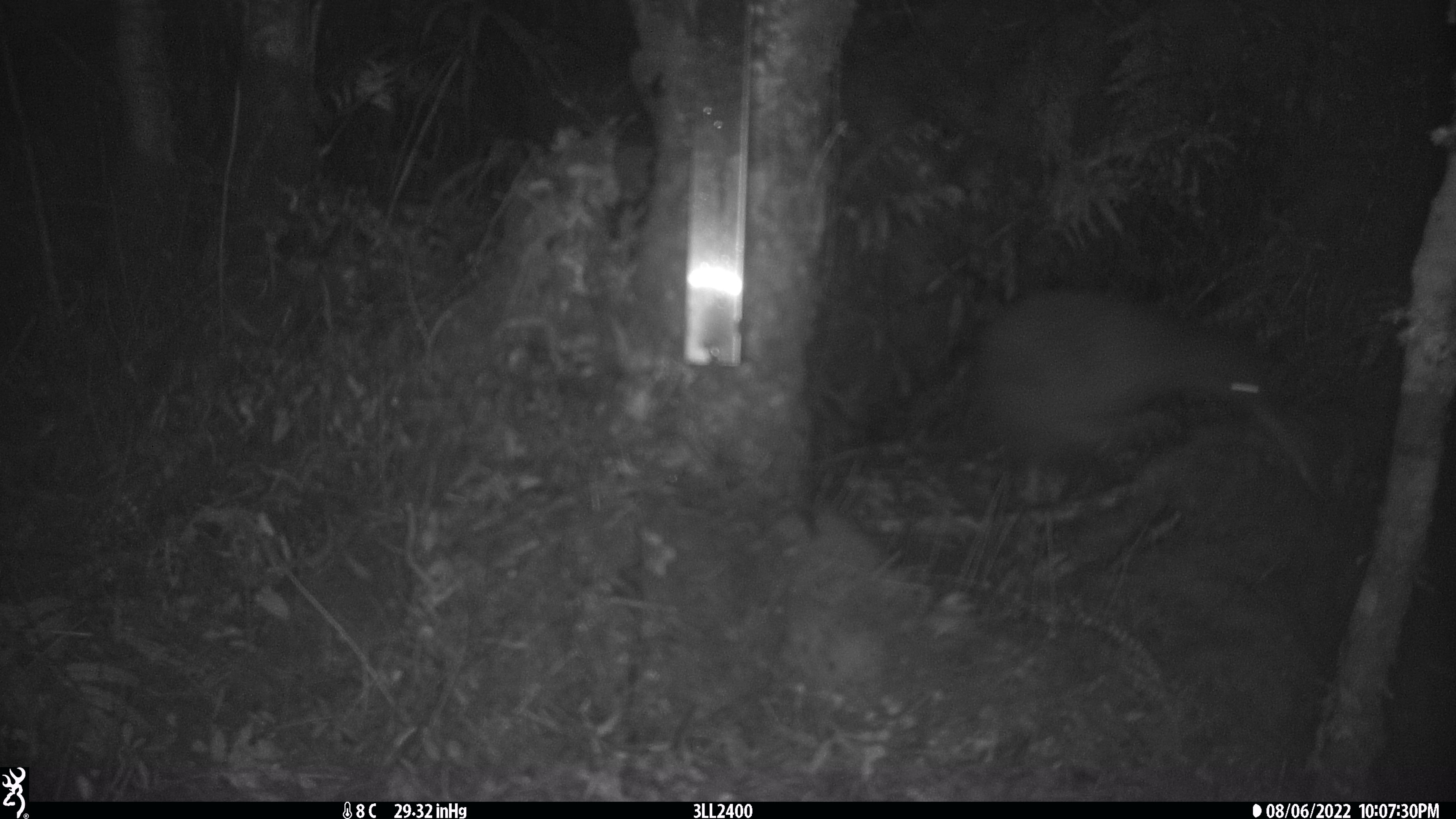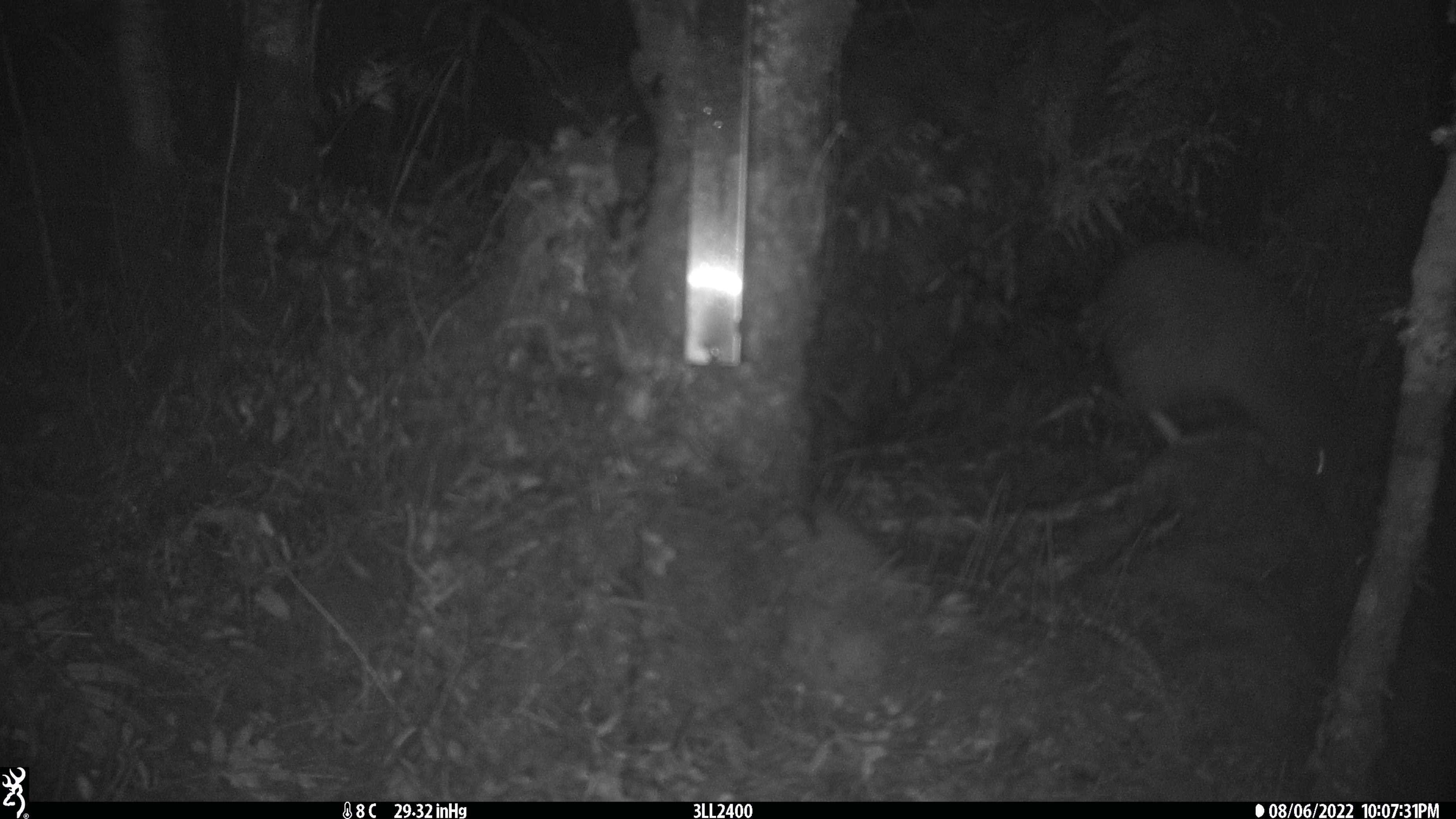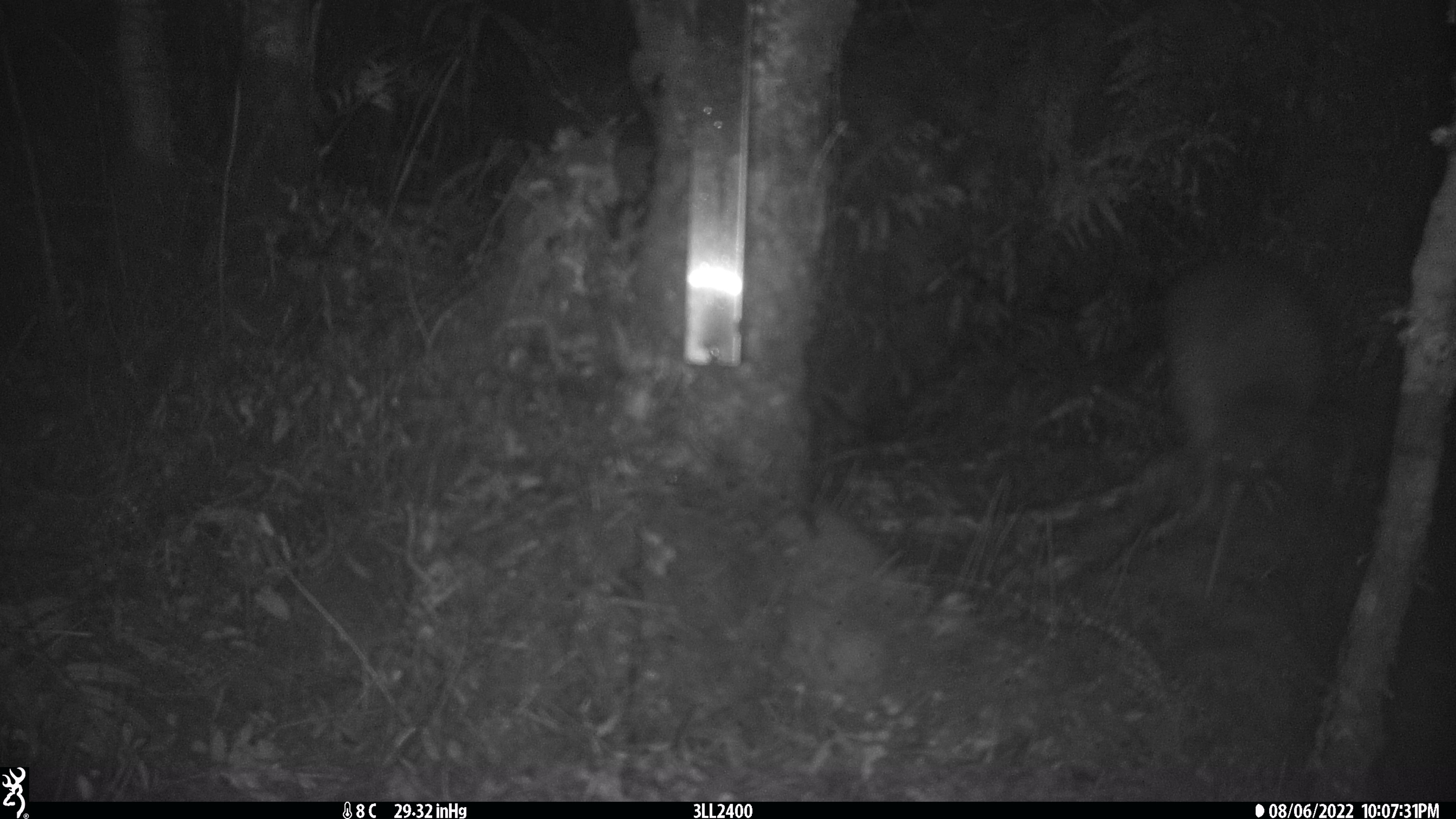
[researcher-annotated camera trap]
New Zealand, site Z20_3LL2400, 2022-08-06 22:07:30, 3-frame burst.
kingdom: Animalia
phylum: Chordata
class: Aves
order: Apterygiformes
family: Apterygidae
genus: Apteryx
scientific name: Apteryx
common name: kiwi